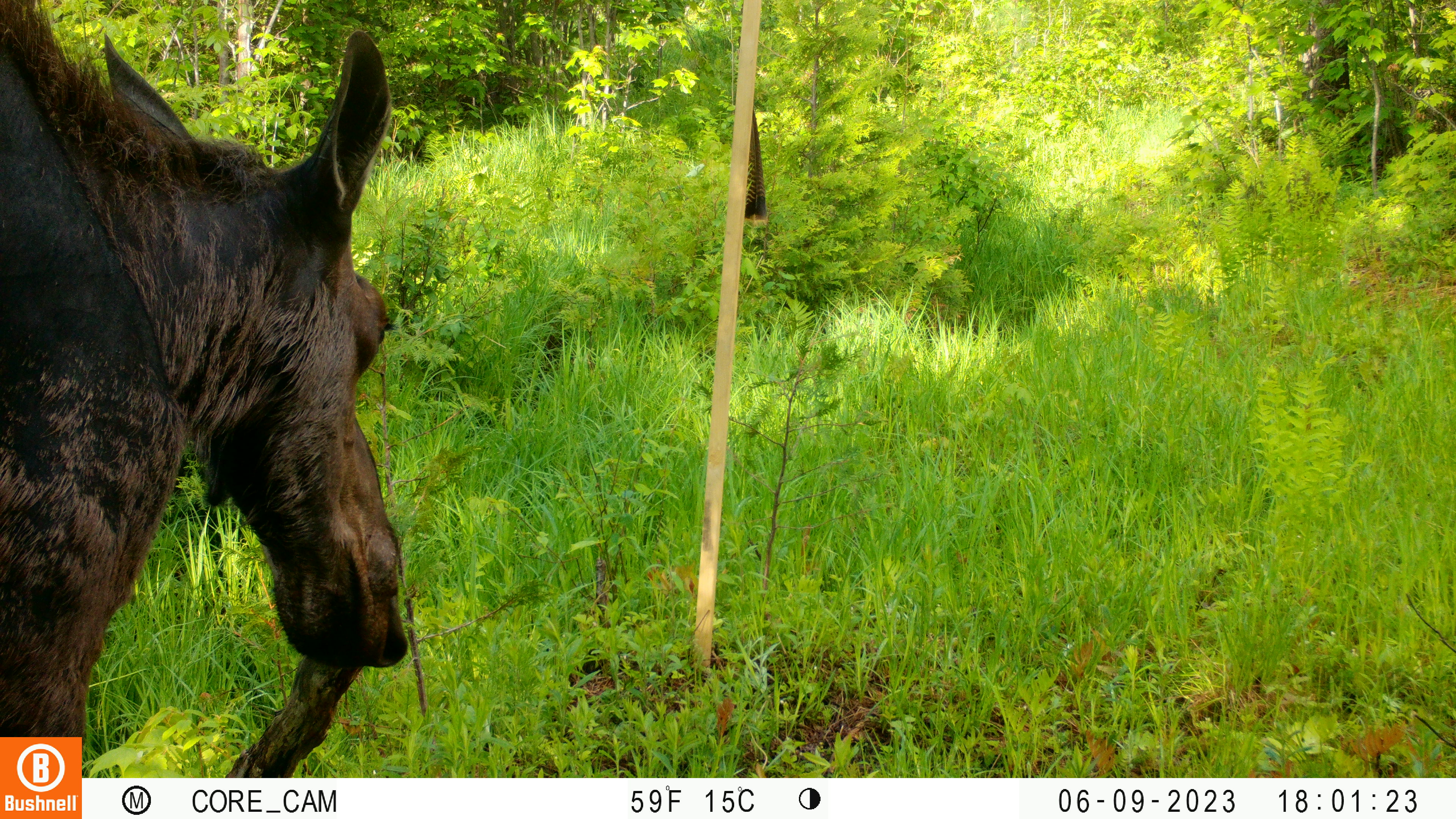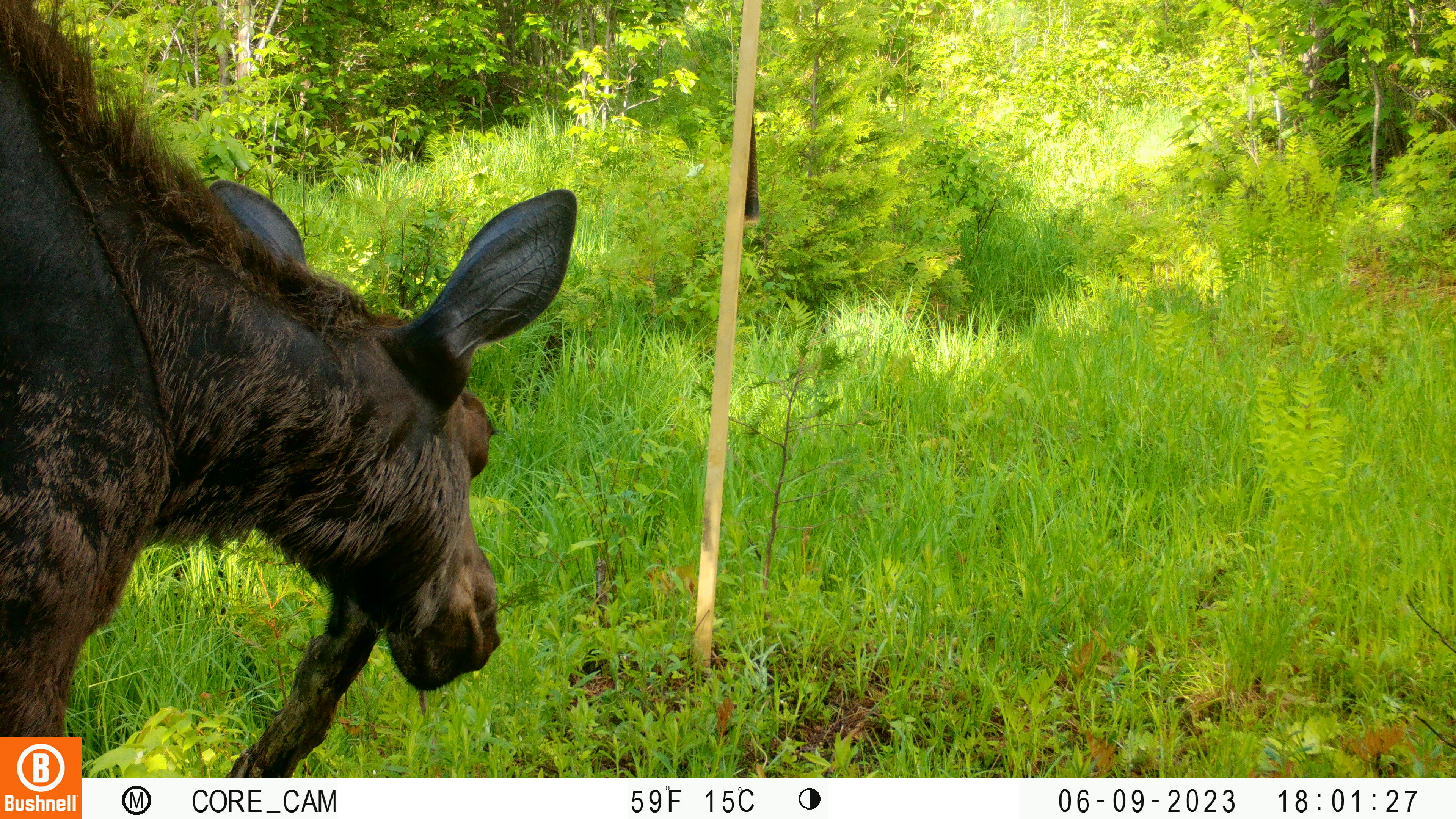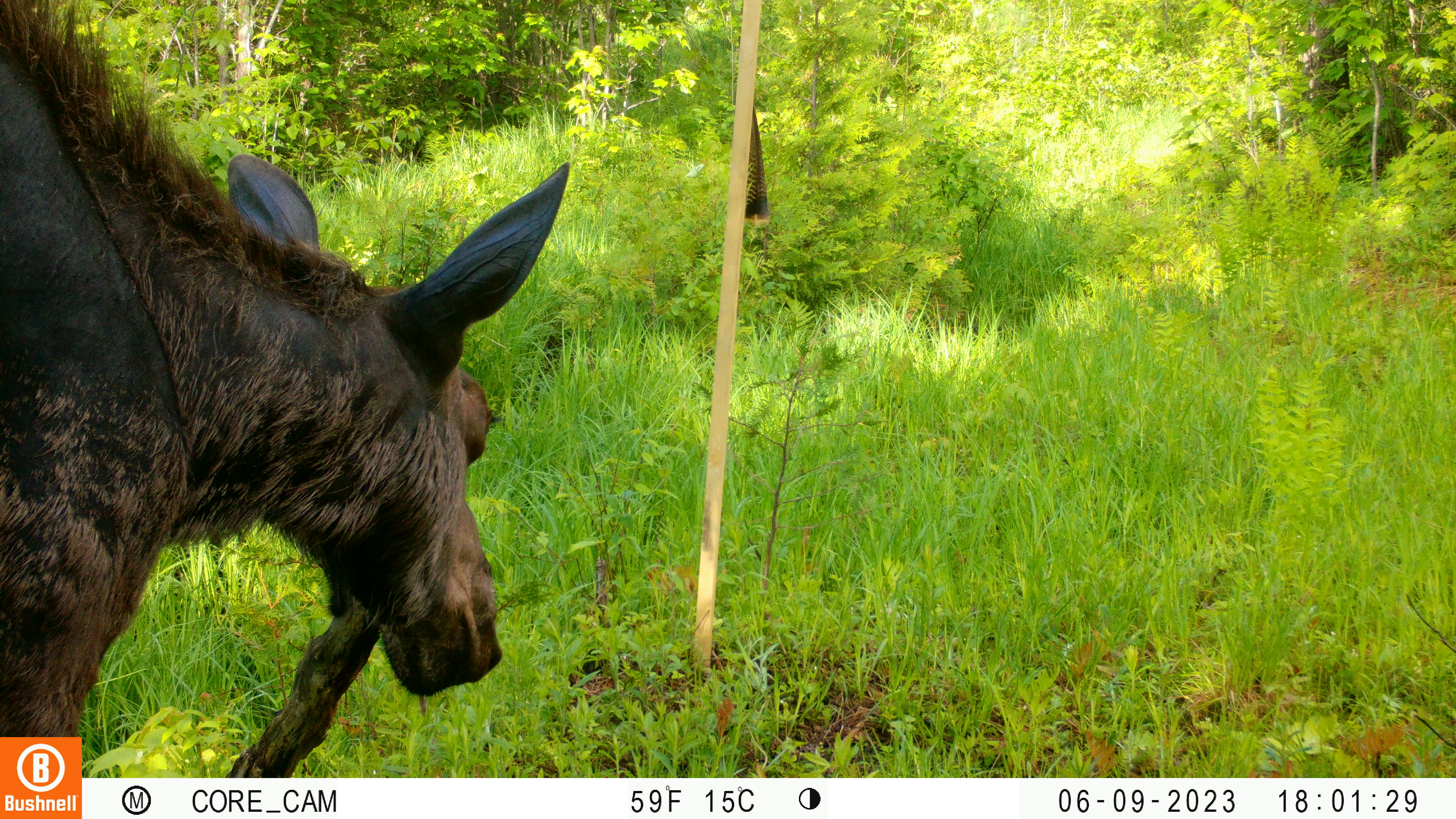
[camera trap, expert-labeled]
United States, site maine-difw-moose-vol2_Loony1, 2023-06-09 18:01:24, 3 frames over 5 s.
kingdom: Animalia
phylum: Chordata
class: Mammalia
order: Artiodactyla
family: Cervidae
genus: Alces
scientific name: Alces alces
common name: moose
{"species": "moose (Alces alces)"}